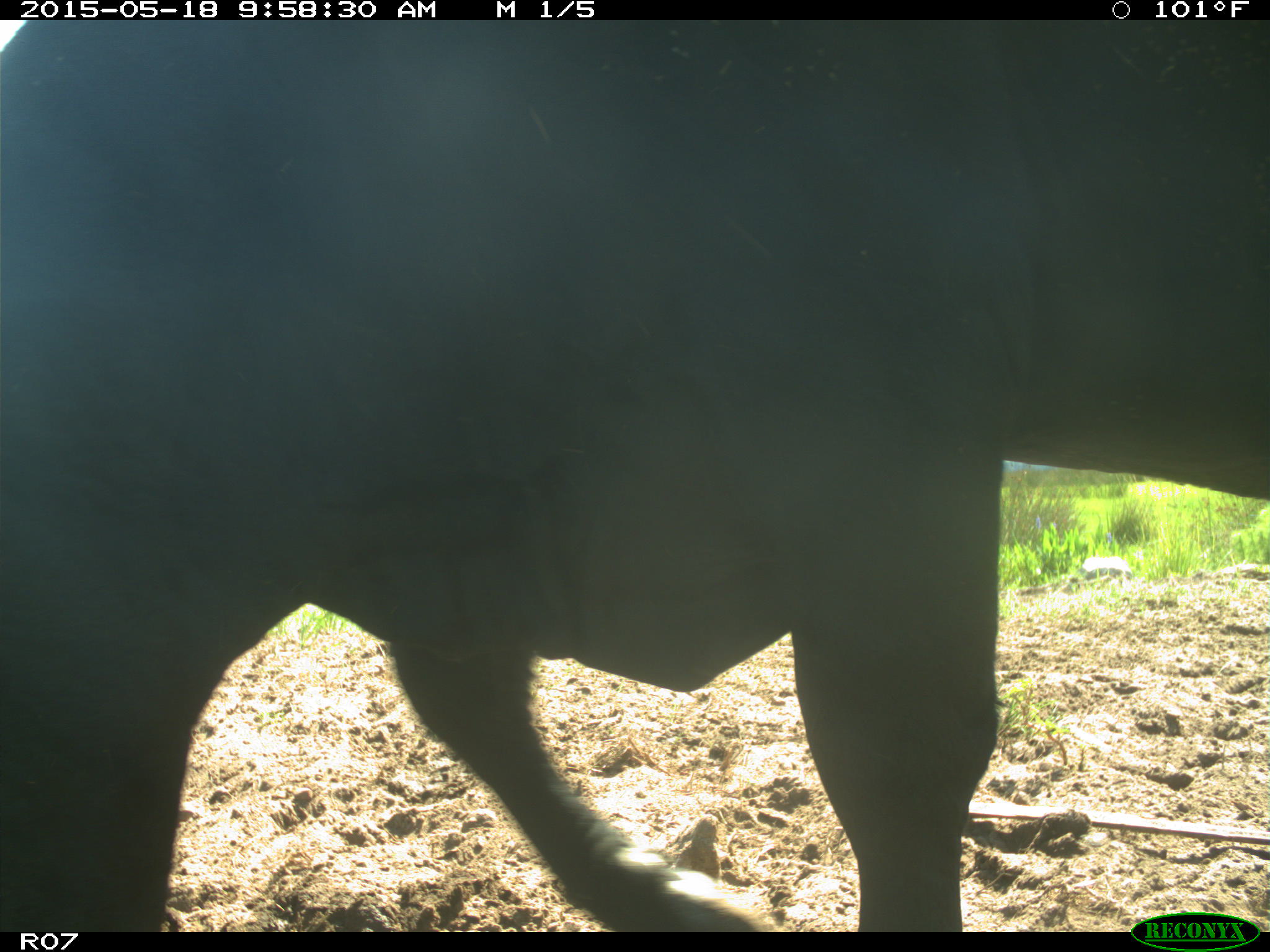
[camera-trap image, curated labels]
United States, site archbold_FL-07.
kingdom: Animalia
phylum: Chordata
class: Mammalia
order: Artiodactyla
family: Bovidae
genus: Bos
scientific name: Bos taurus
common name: domestic cow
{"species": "Bos taurus (domestic cow)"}